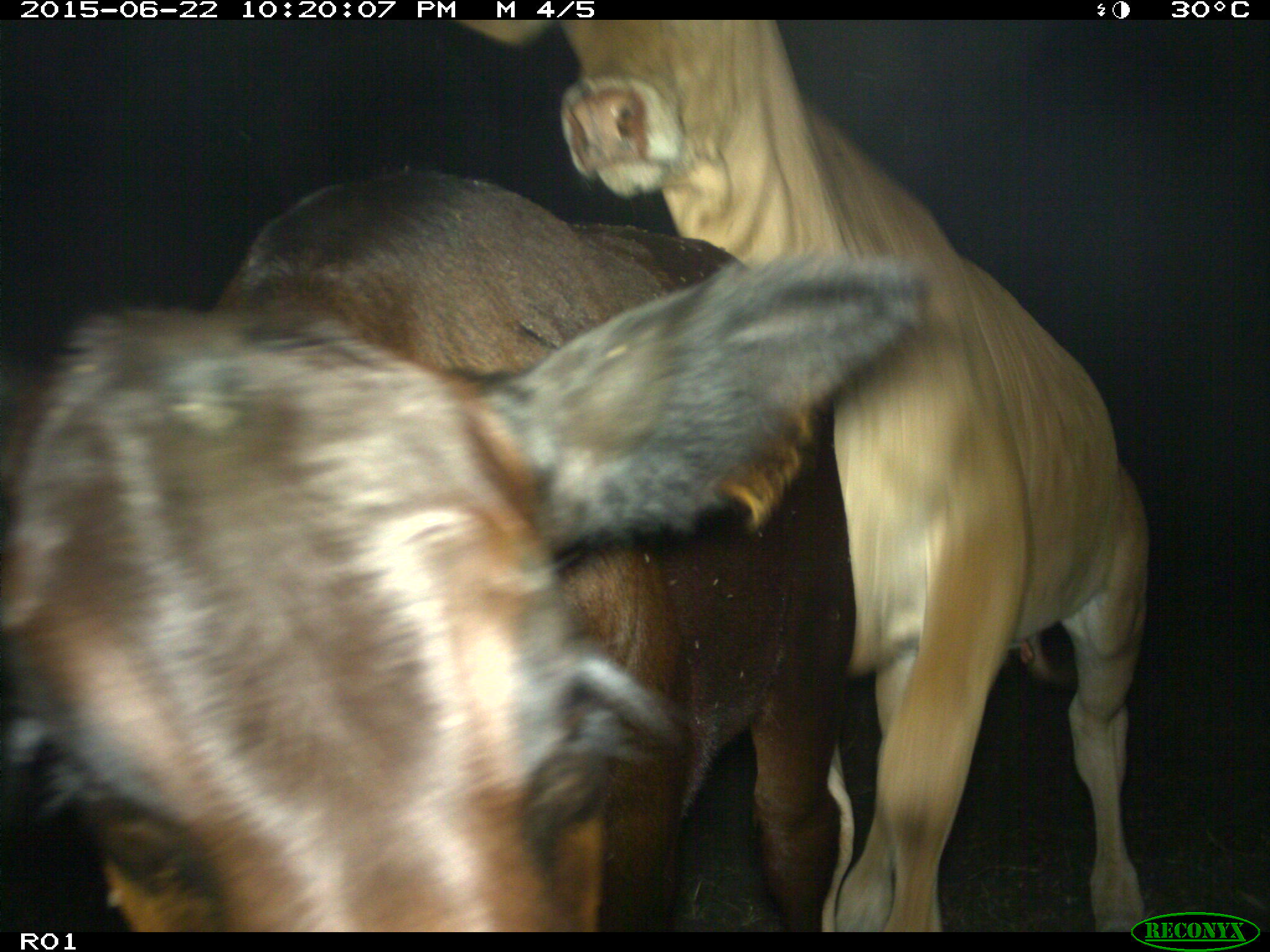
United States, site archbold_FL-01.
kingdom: Animalia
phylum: Chordata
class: Mammalia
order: Artiodactyla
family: Bovidae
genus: Bos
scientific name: Bos taurus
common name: domestic cow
Bos taurus (domestic cow).